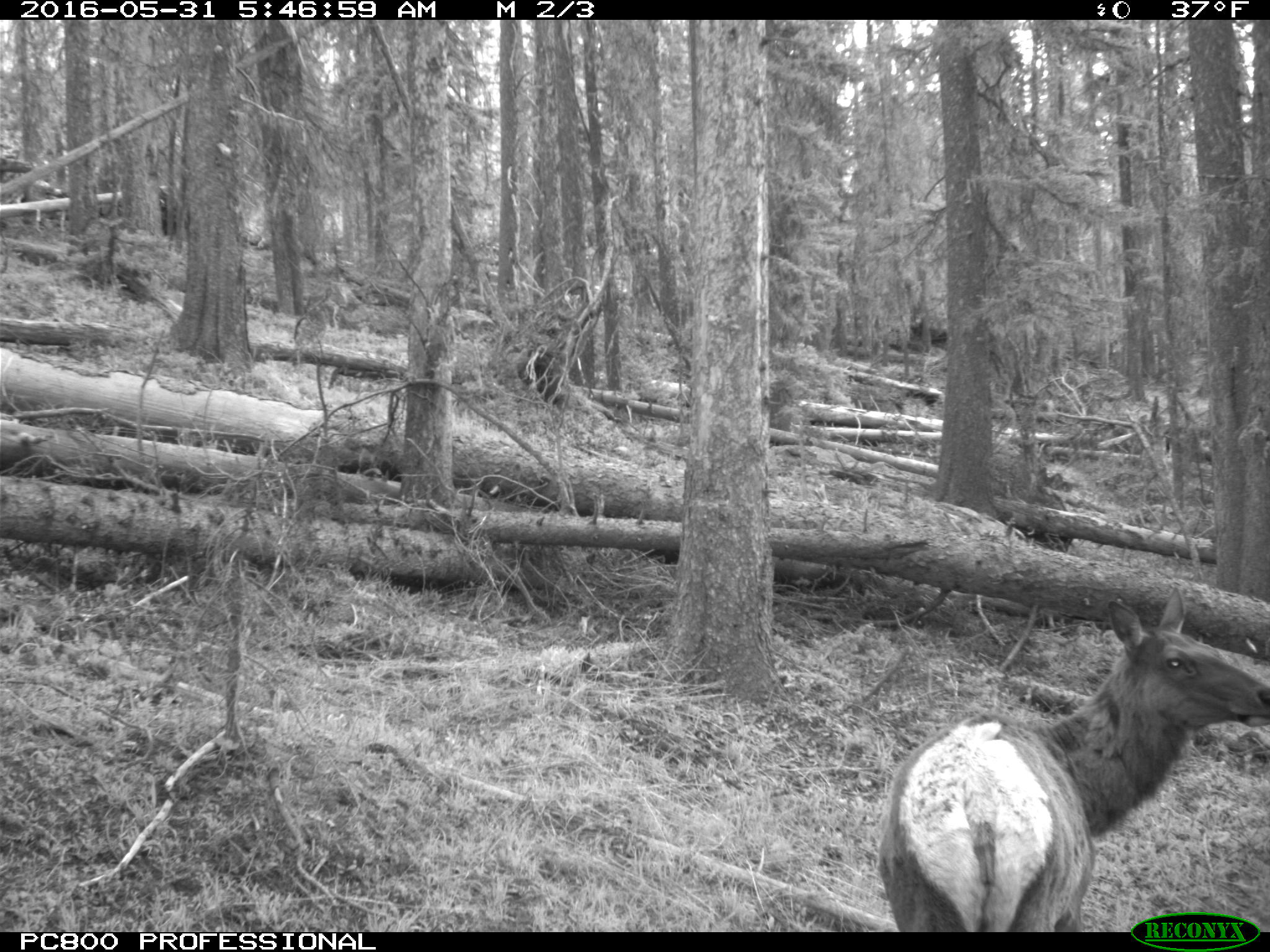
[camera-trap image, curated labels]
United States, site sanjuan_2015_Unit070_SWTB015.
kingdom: Animalia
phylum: Chordata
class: Mammalia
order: Artiodactyla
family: Cervidae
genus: Cervus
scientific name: Cervus elaphus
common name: red deer